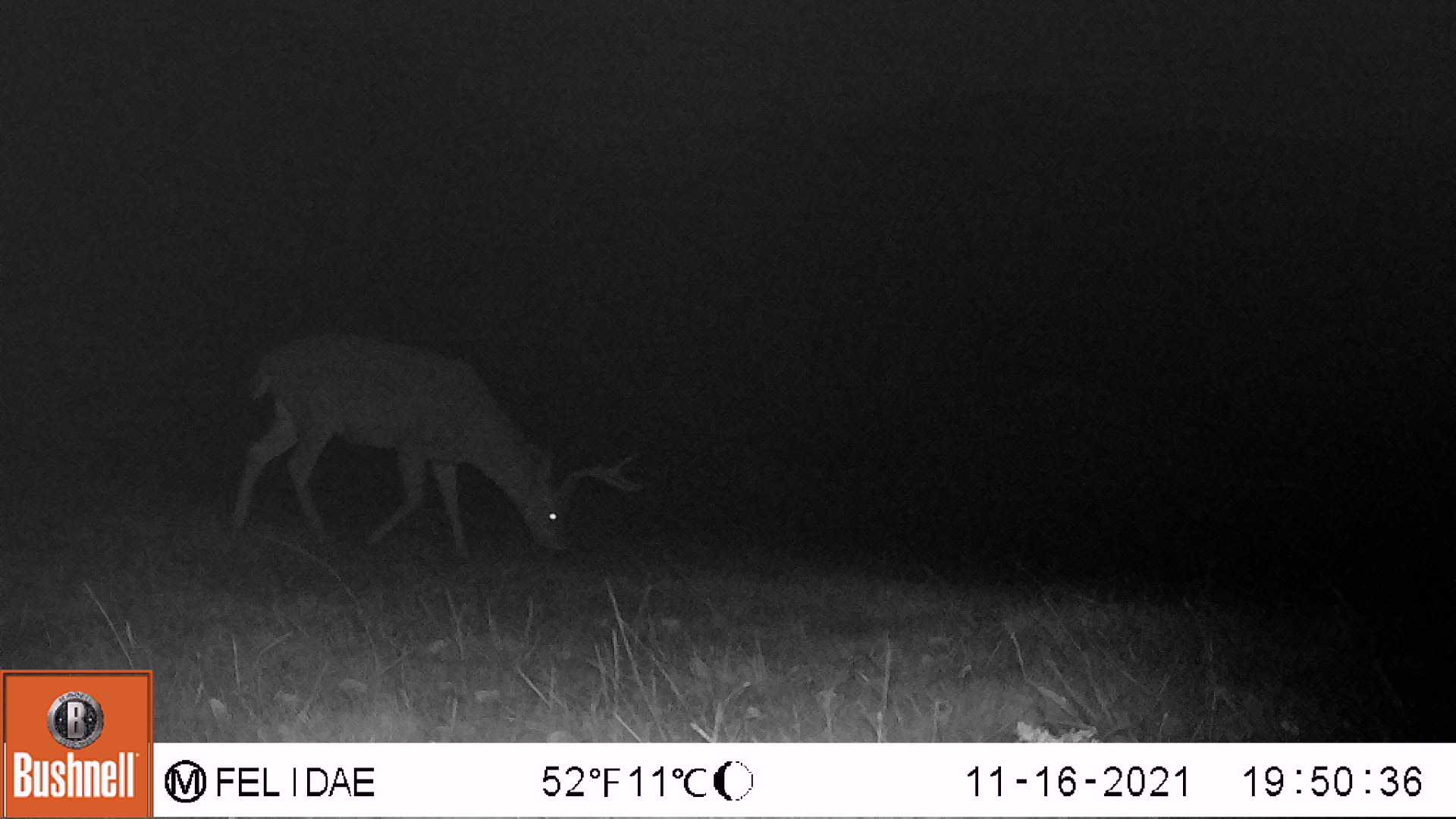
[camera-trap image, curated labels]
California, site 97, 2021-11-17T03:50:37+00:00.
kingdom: Animalia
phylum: Chordata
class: Mammalia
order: Artiodactyla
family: Cervidae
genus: Odocoileus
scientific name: Odocoileus hemionus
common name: mule deer